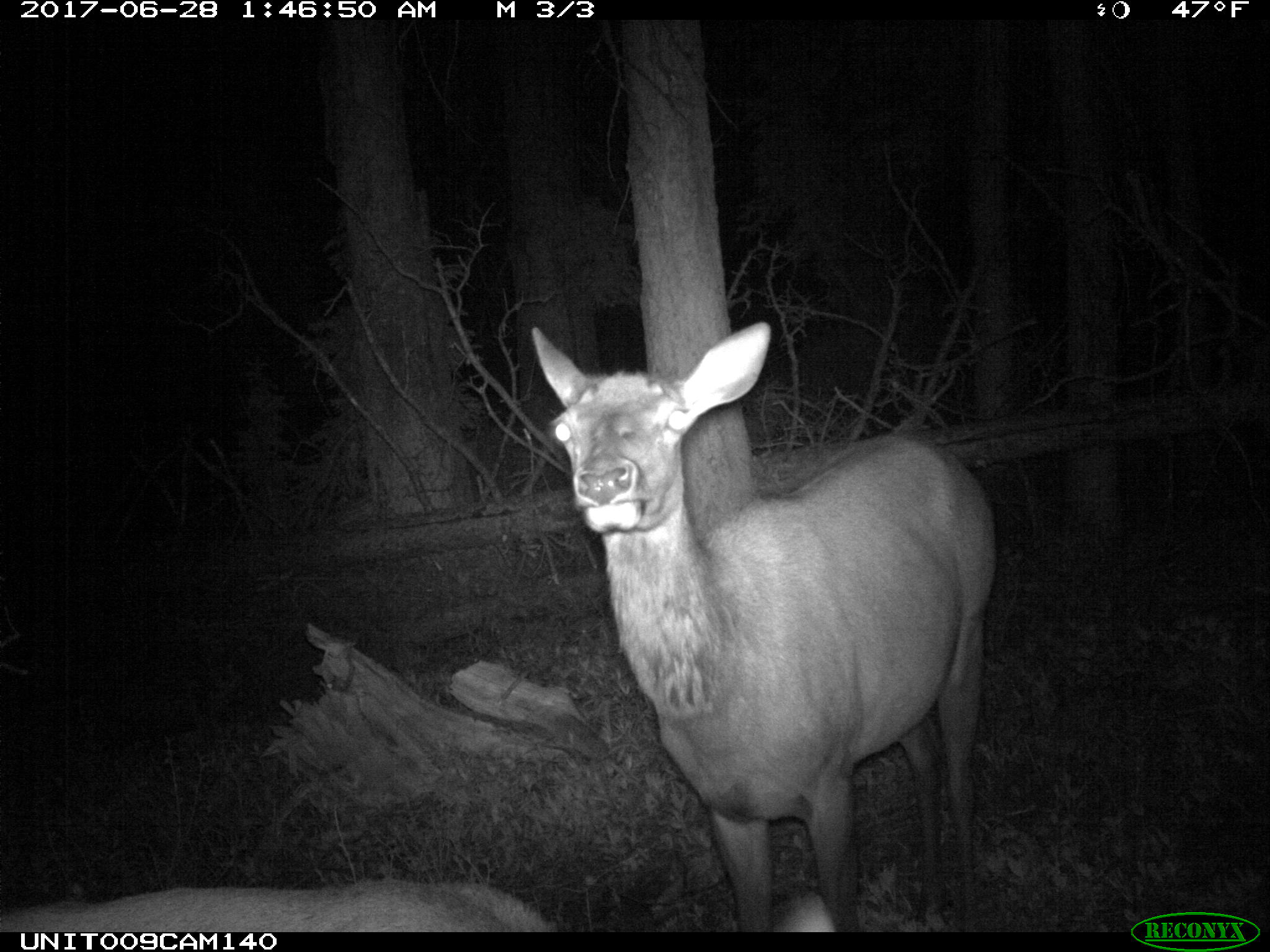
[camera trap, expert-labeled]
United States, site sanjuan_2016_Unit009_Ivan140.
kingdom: Animalia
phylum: Chordata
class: Mammalia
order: Artiodactyla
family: Cervidae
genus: Cervus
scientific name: Cervus elaphus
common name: red deer